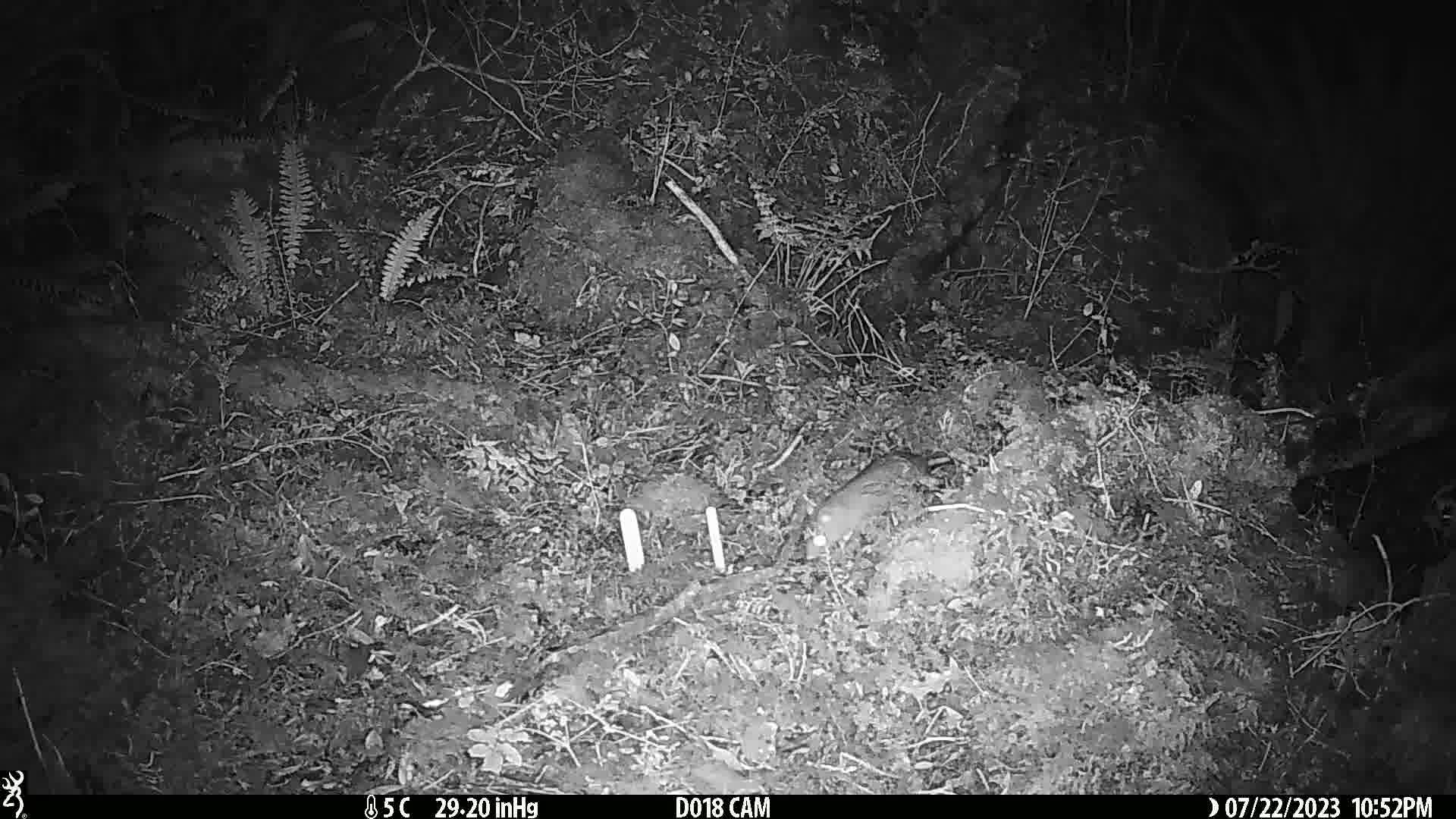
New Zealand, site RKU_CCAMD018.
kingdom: Animalia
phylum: Chordata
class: Mammalia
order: Rodentia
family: Muridae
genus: Rattus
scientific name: Rattus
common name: rat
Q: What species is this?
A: Rat (Rattus).